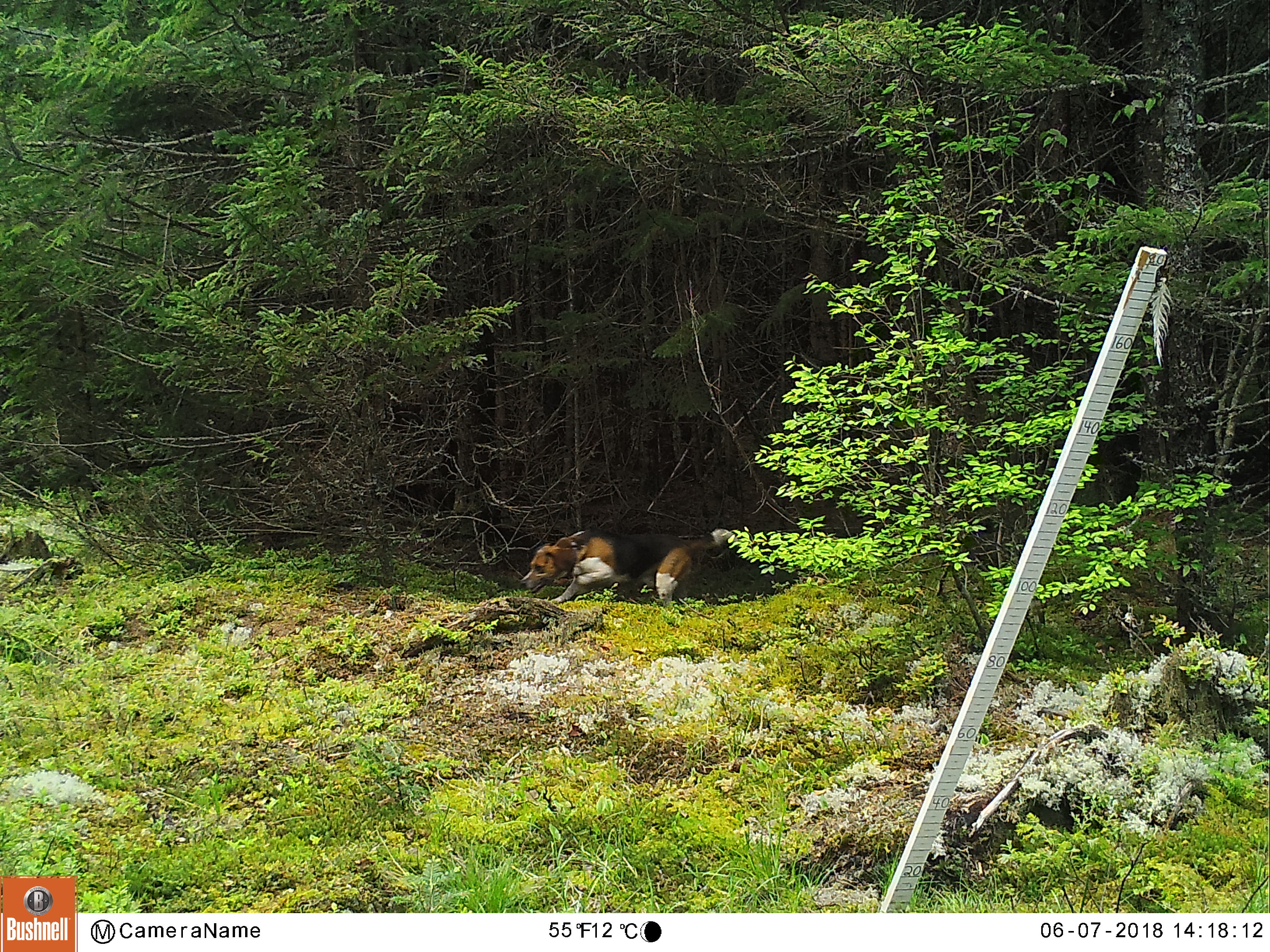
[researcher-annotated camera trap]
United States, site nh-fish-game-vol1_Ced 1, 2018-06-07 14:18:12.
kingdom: Animalia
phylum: Chordata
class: Mammalia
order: Carnivora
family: Canidae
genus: Canis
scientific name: Canis familiaris familiaris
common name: domestic dog